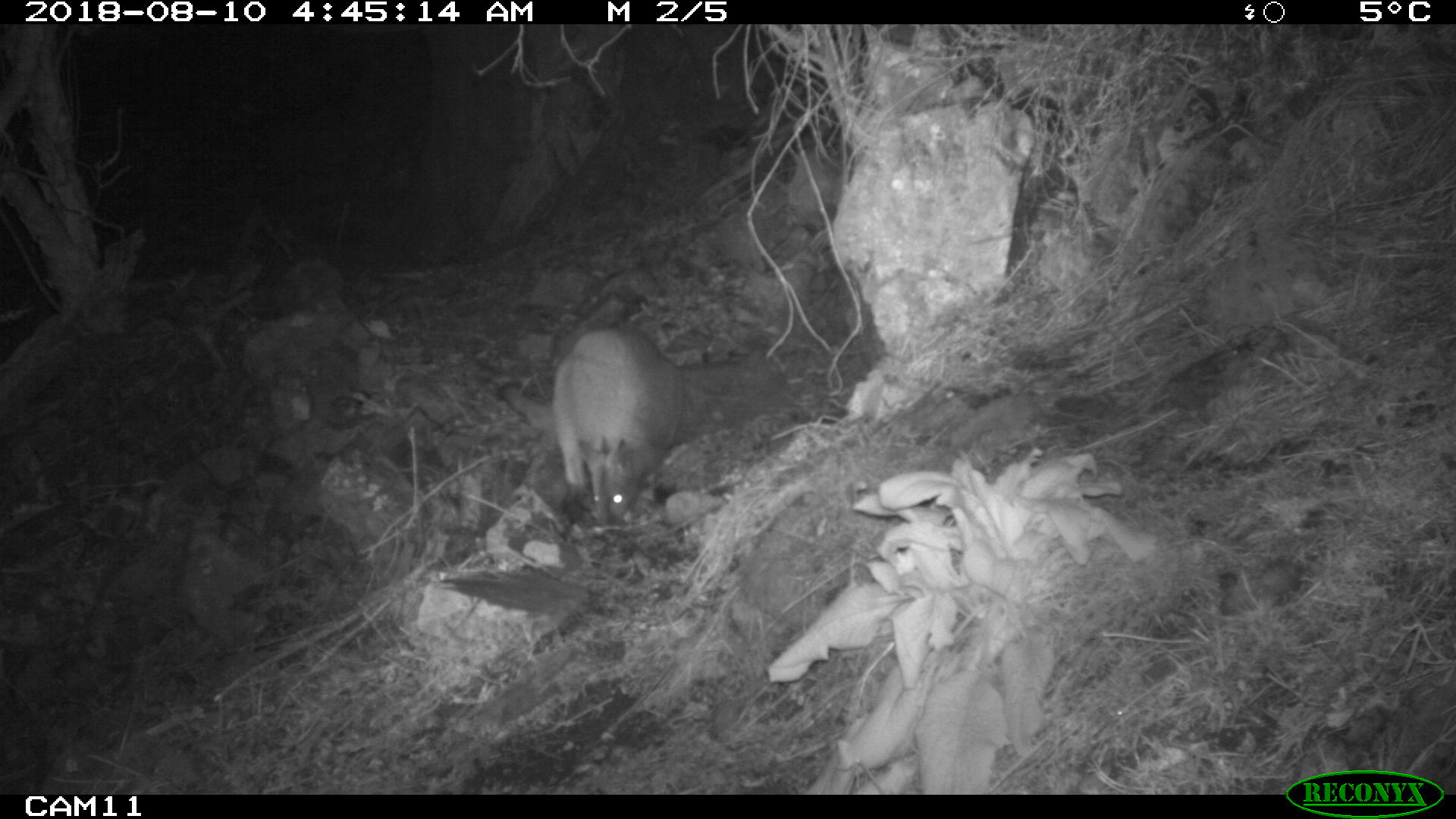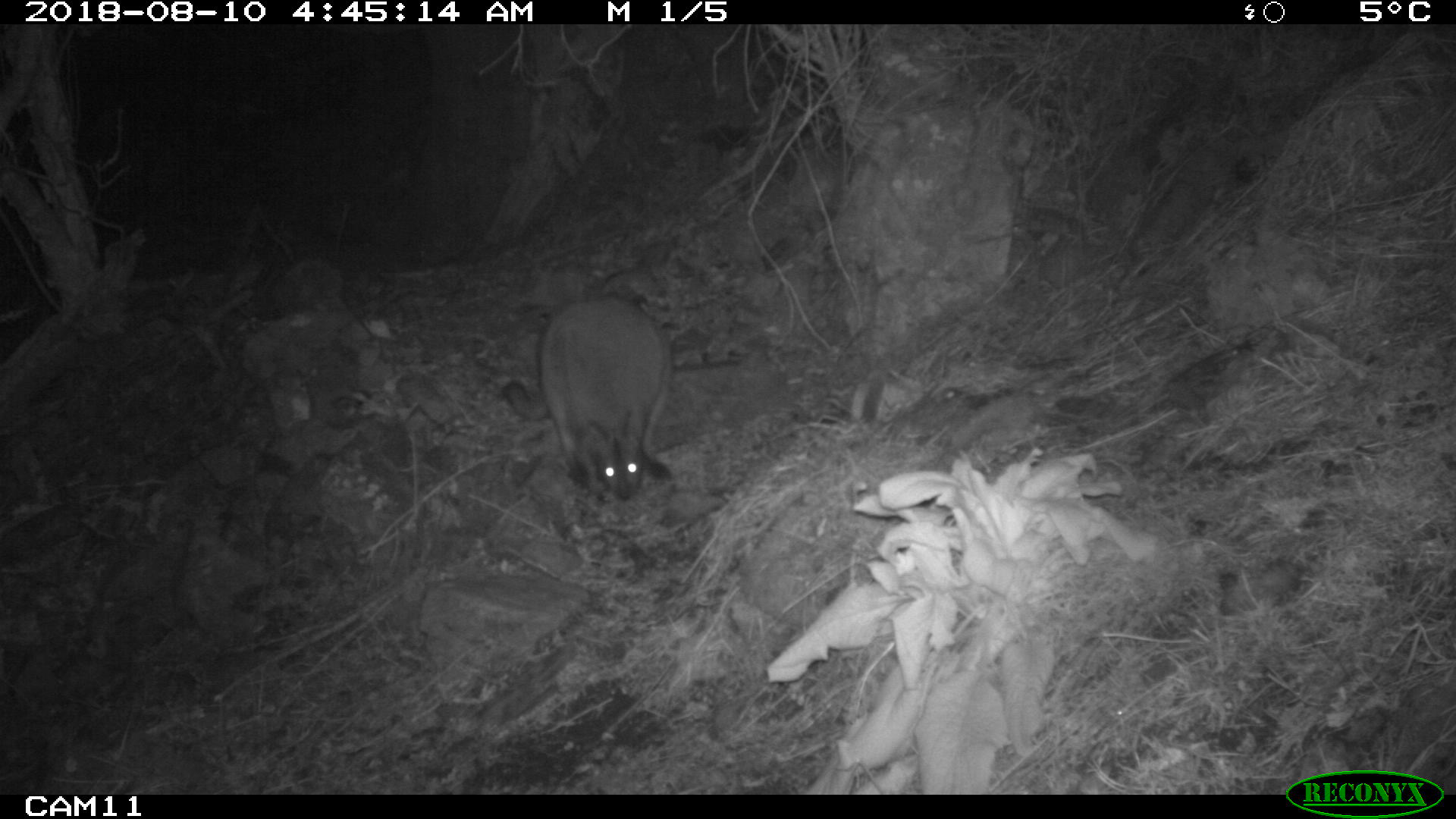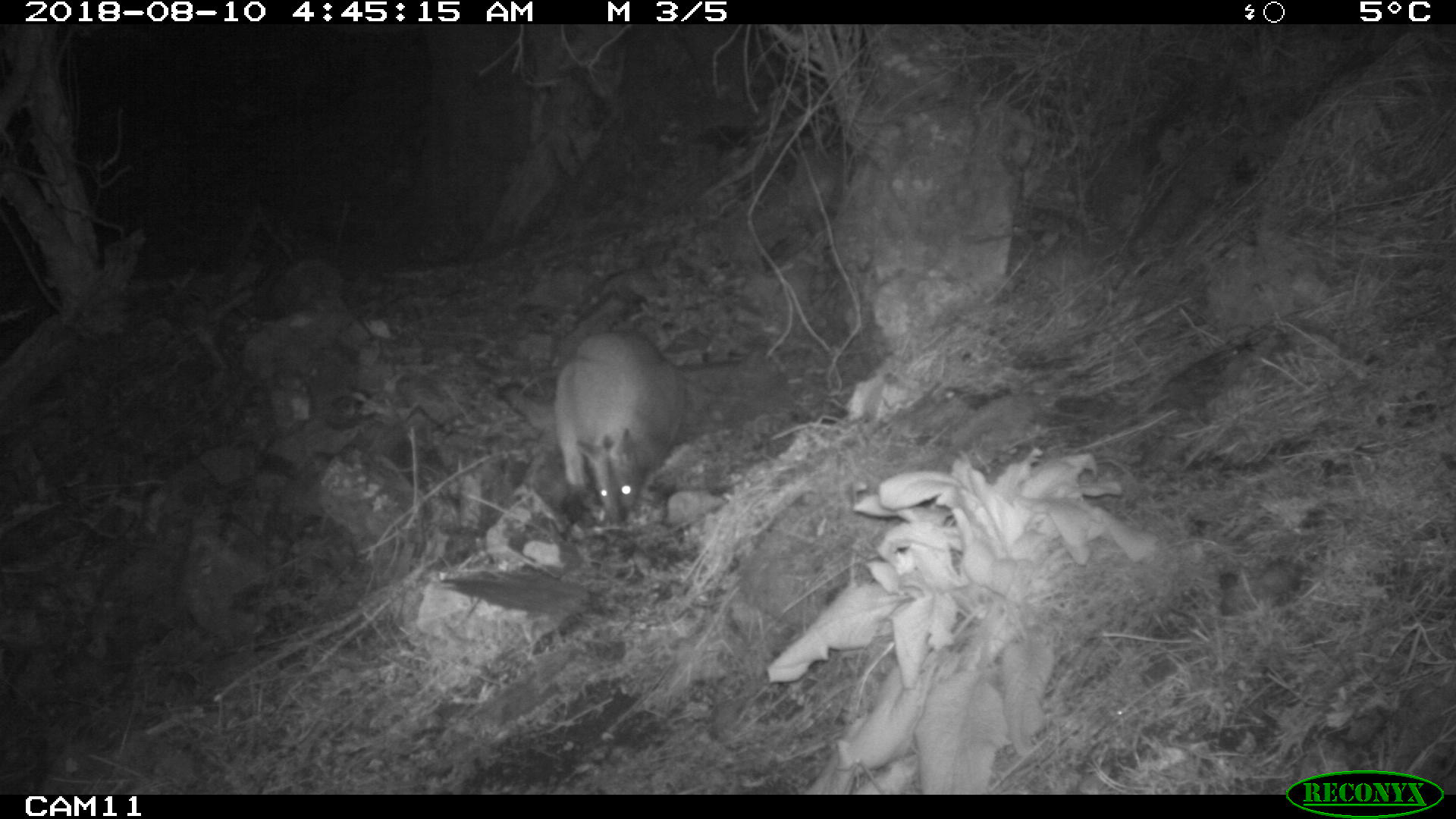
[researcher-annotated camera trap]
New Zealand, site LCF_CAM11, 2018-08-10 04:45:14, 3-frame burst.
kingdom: Animalia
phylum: Chordata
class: Mammalia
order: Diprotodontia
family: Macropodidae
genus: Notamacropus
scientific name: Notamacropus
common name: wallaby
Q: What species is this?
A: Wallaby (Notamacropus).